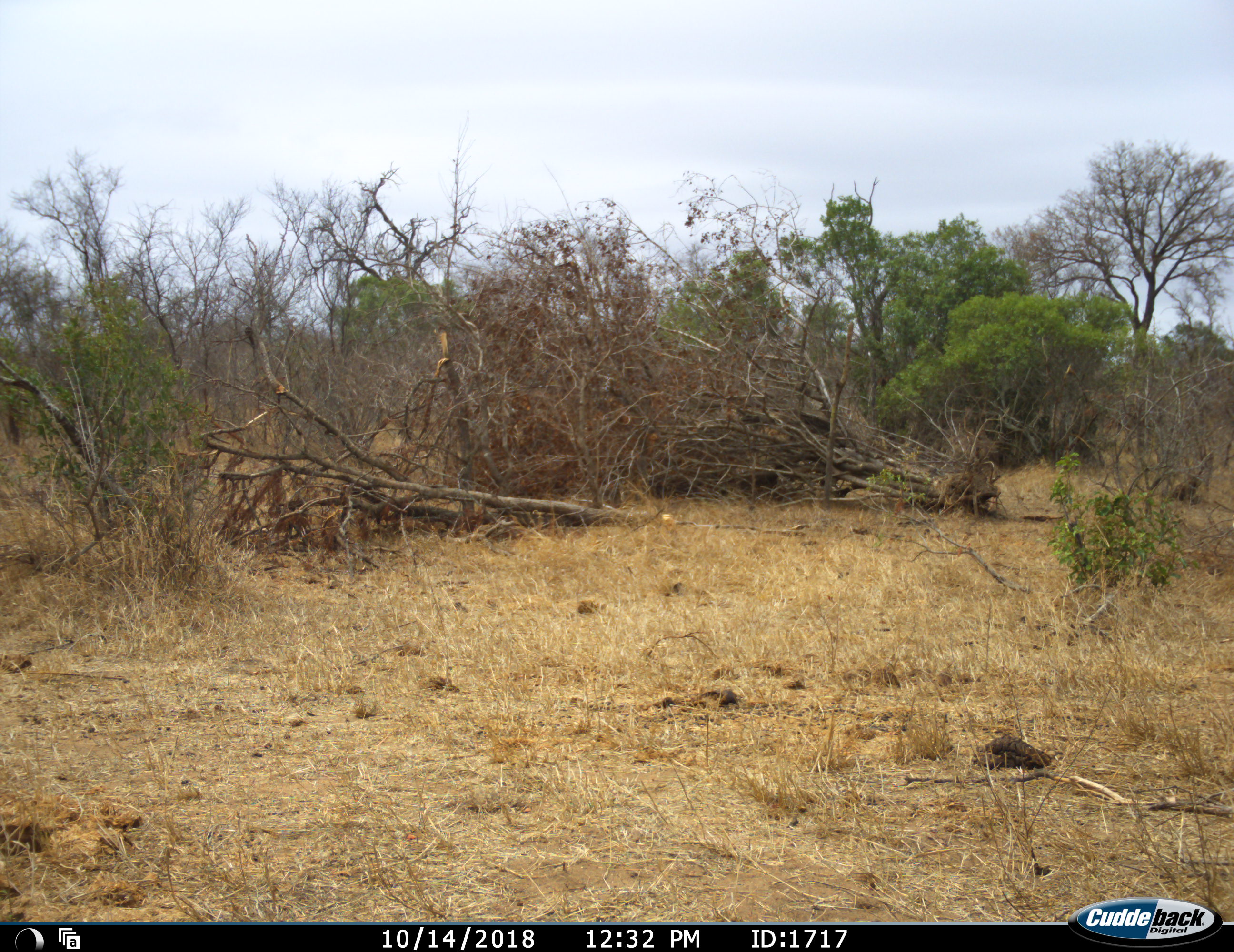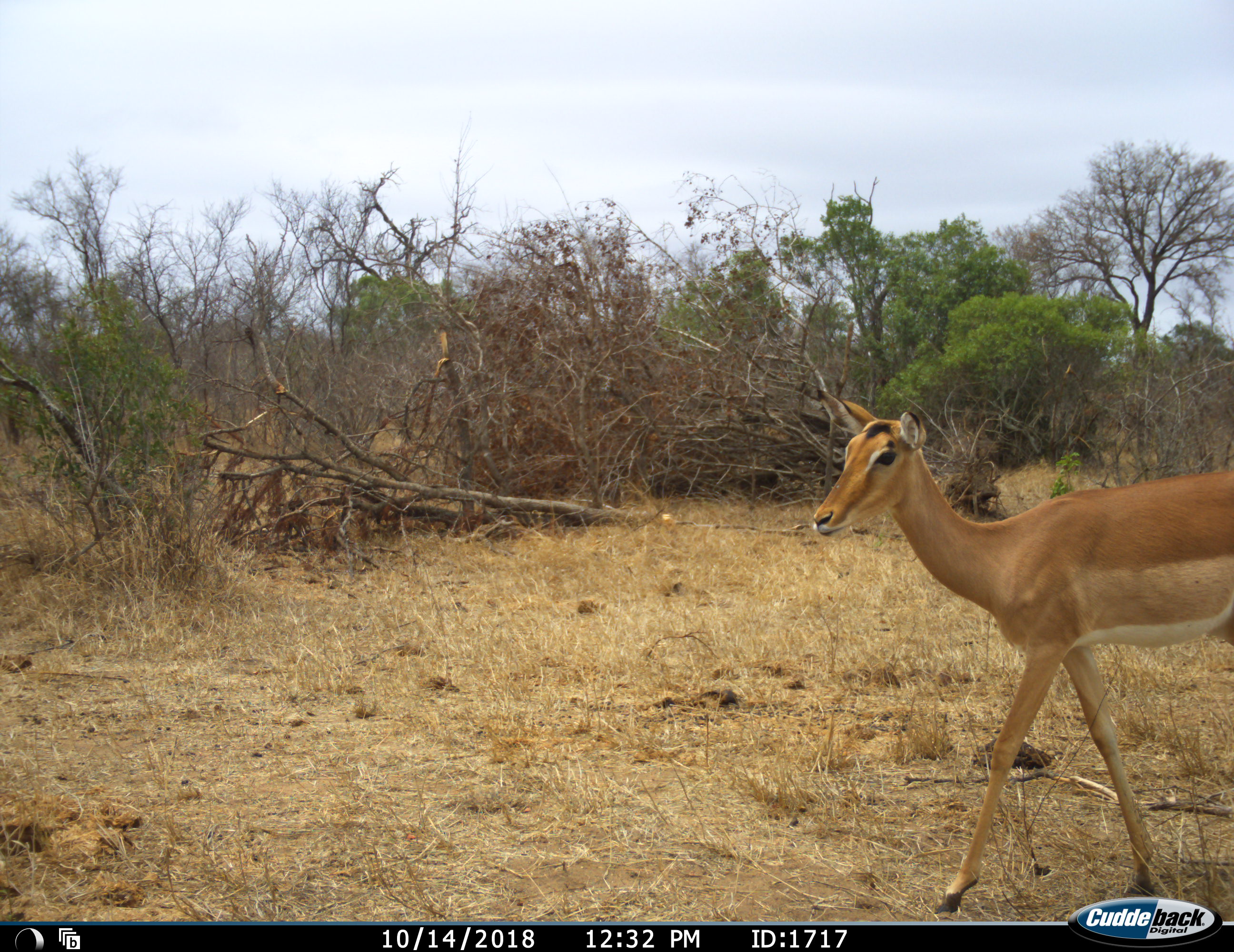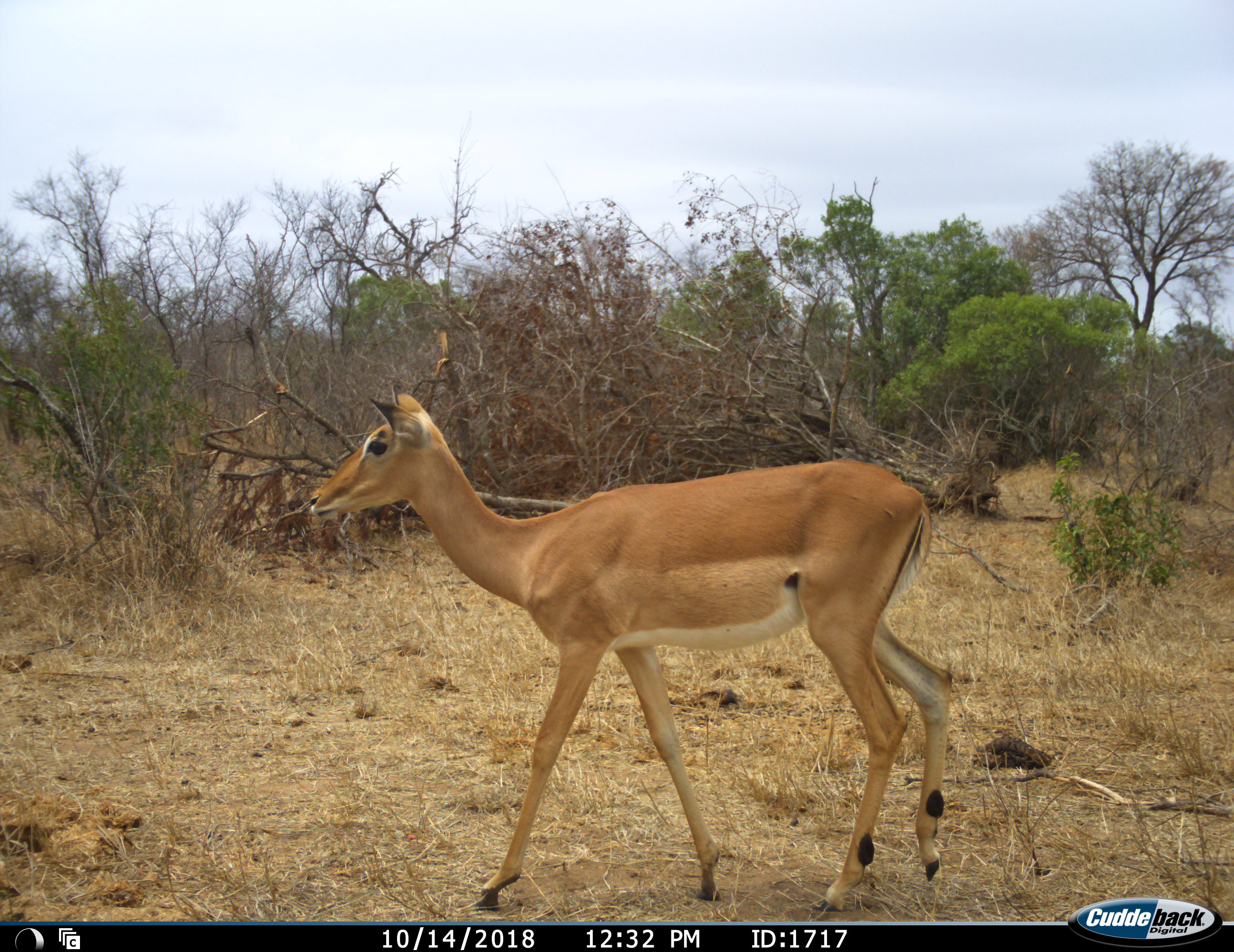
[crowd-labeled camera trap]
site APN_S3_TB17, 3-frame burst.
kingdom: Animalia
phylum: Chordata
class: Mammalia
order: Artiodactyla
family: Bovidae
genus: Aepyceros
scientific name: Aepyceros melampus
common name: impala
Impala (Aepyceros melampus), count 1. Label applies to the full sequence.